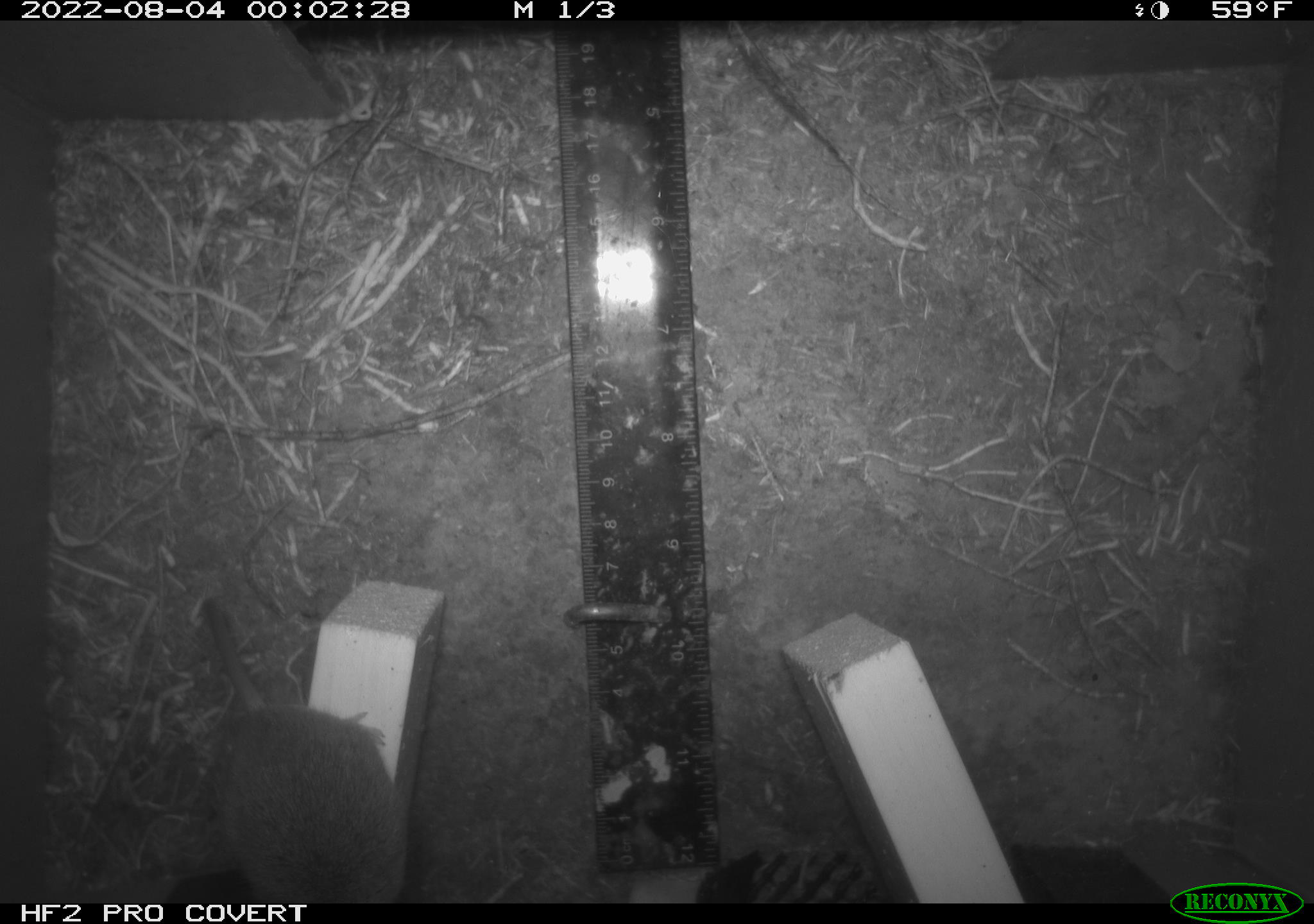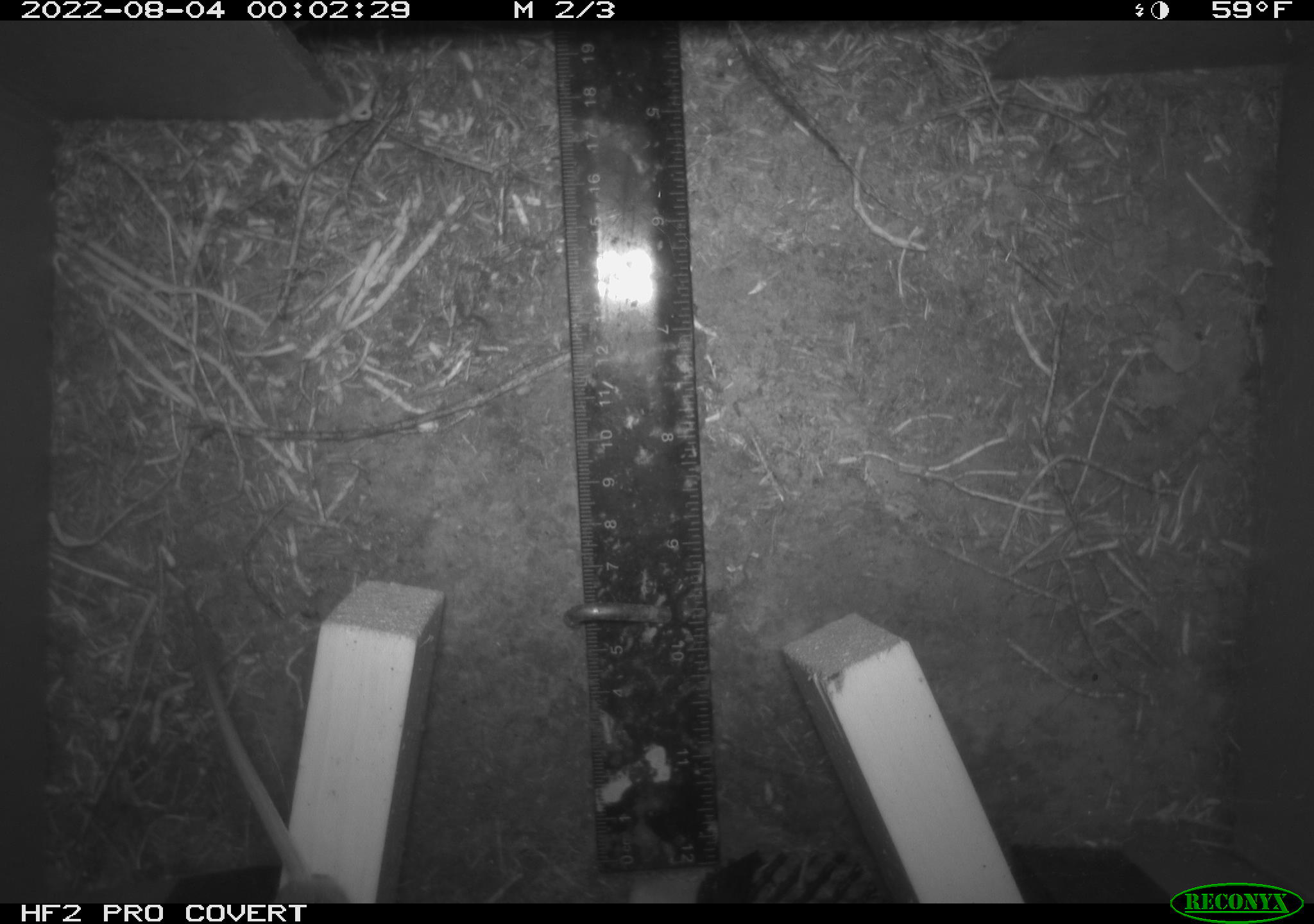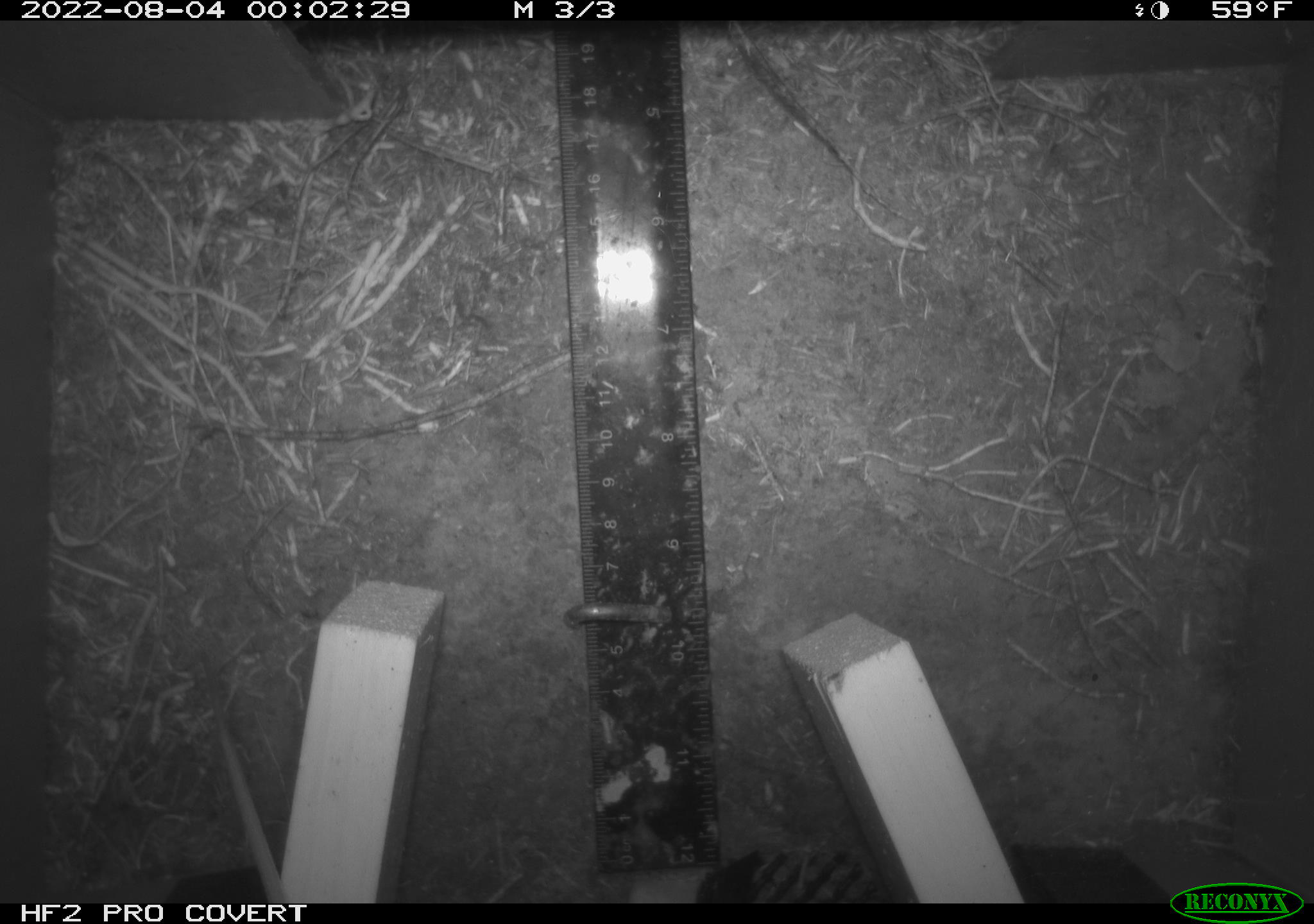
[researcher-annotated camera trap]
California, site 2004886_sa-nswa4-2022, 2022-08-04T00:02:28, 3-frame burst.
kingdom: Animalia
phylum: Chordata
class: Mammalia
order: Rodentia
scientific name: Rodentia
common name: rodent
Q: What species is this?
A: Rodent (Rodentia).